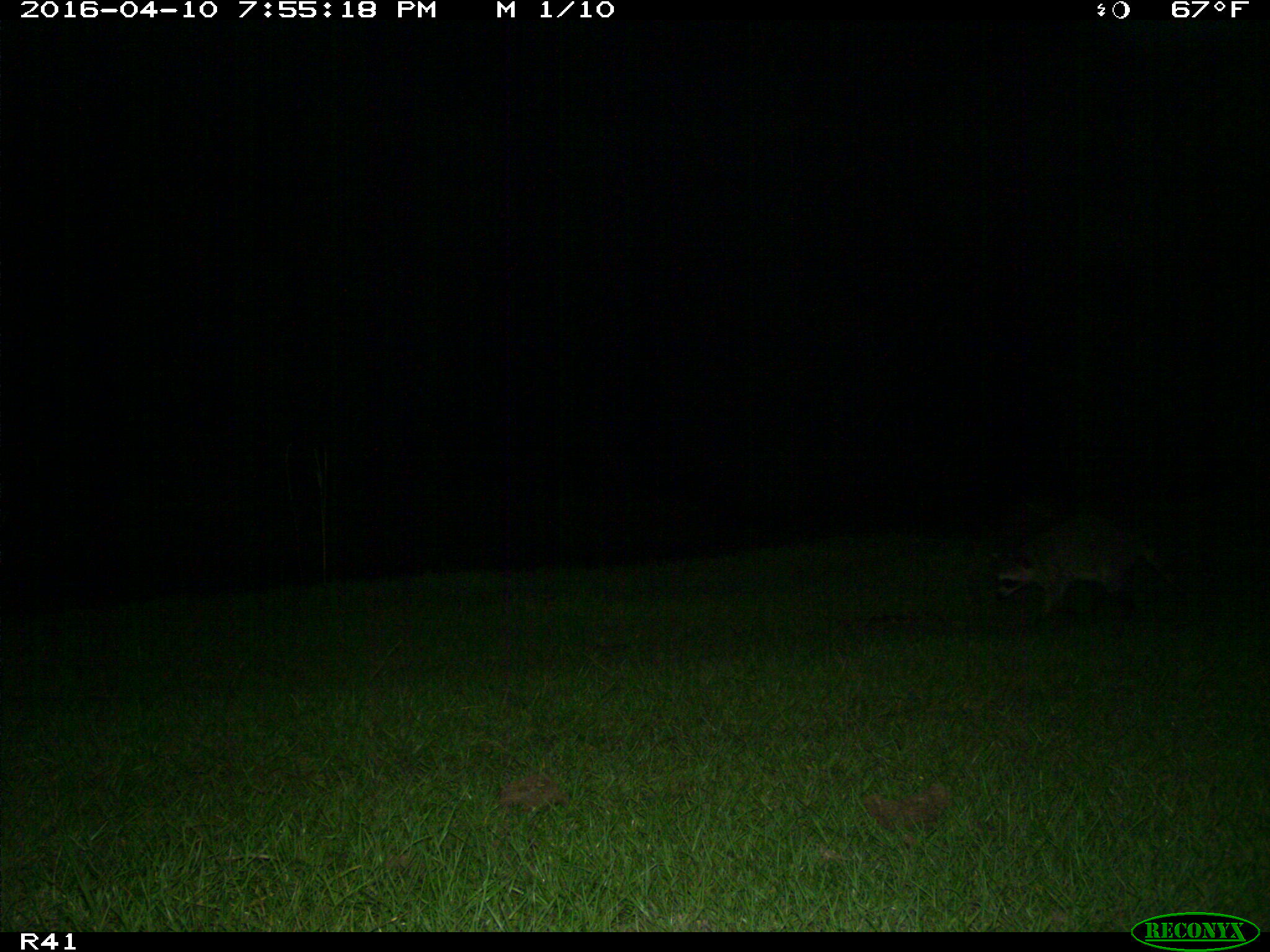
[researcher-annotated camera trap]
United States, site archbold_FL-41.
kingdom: Animalia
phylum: Chordata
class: Mammalia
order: Carnivora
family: Procyonidae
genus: Procyon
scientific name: Procyon lotor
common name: common raccoon